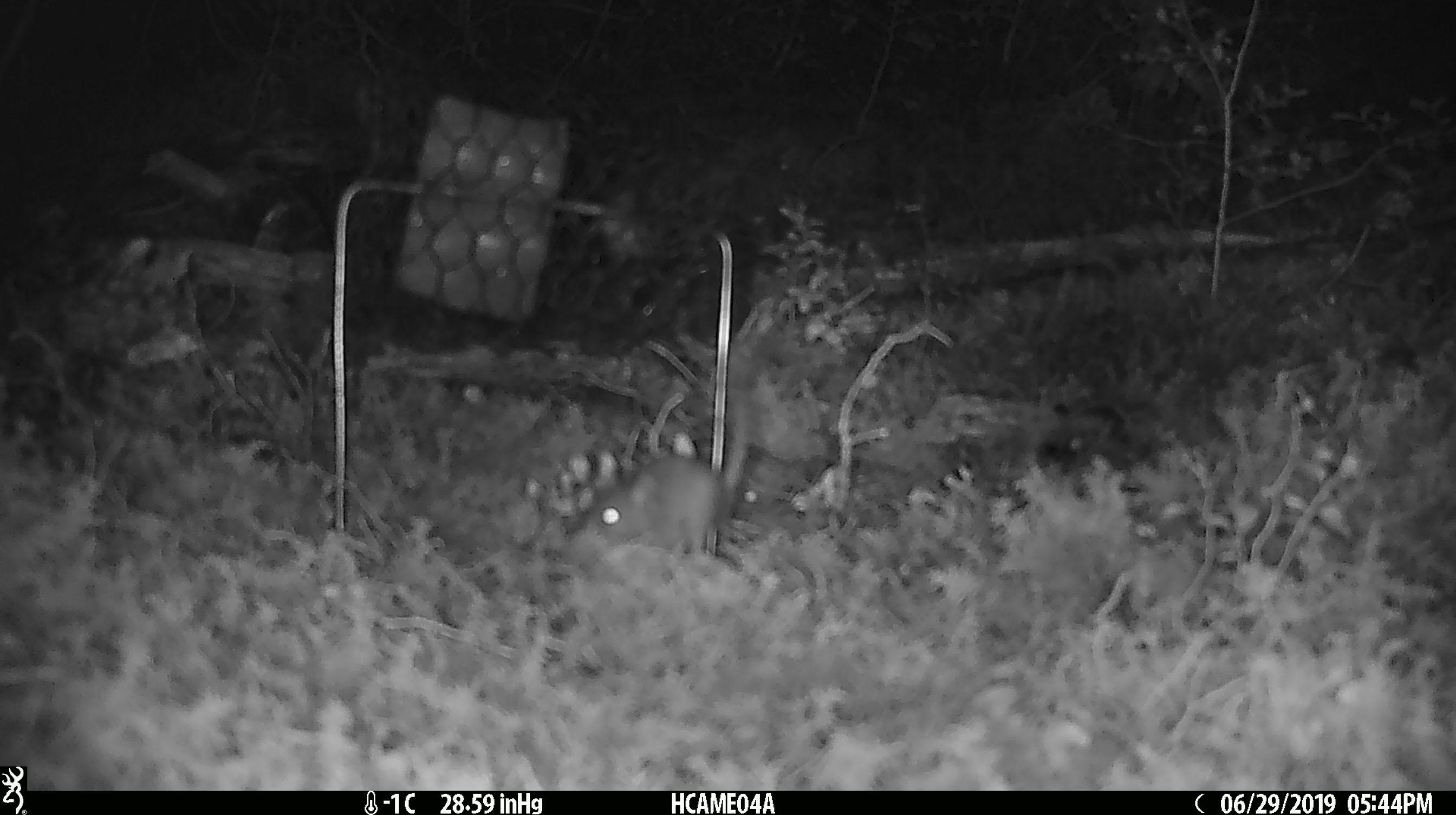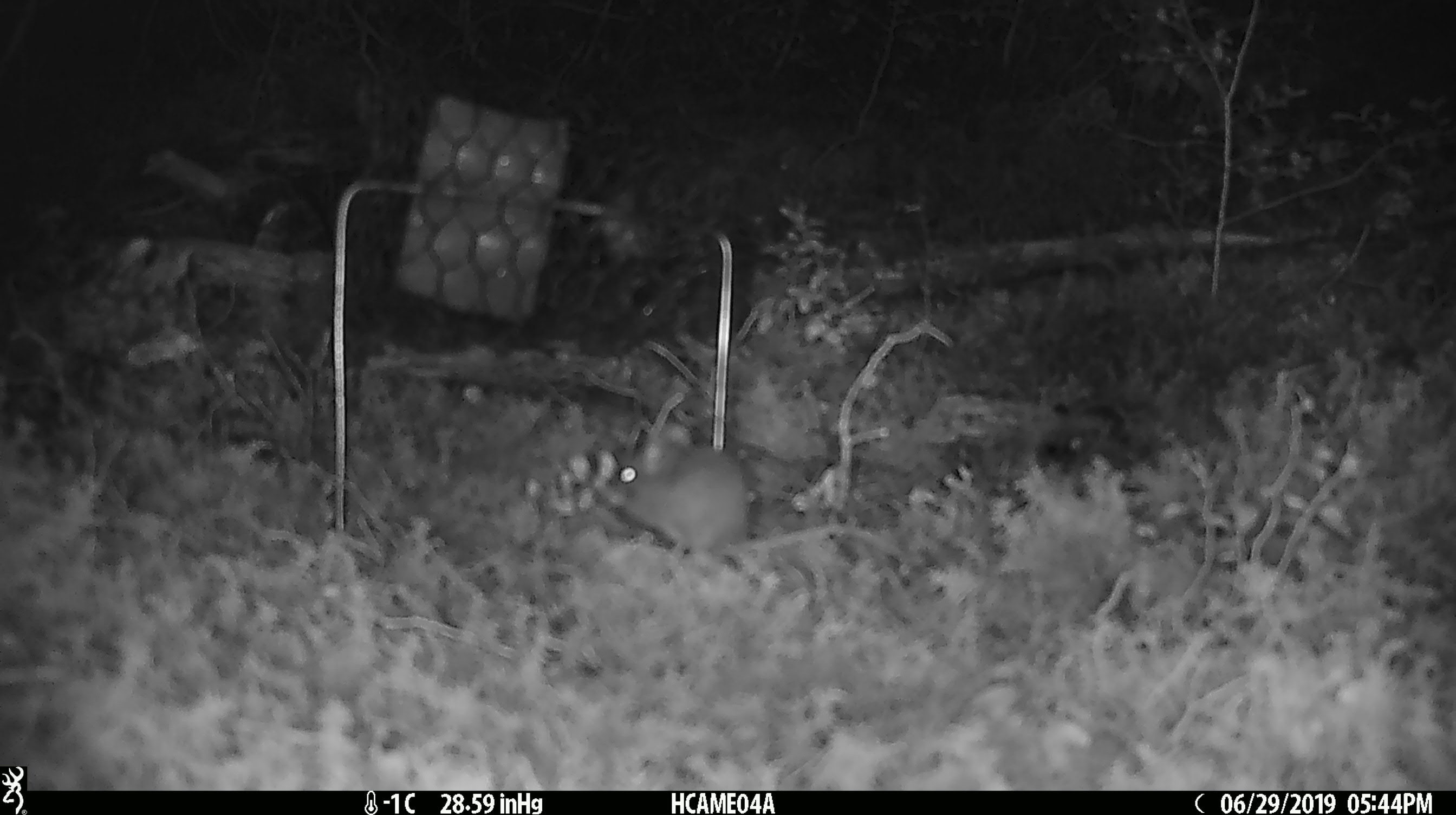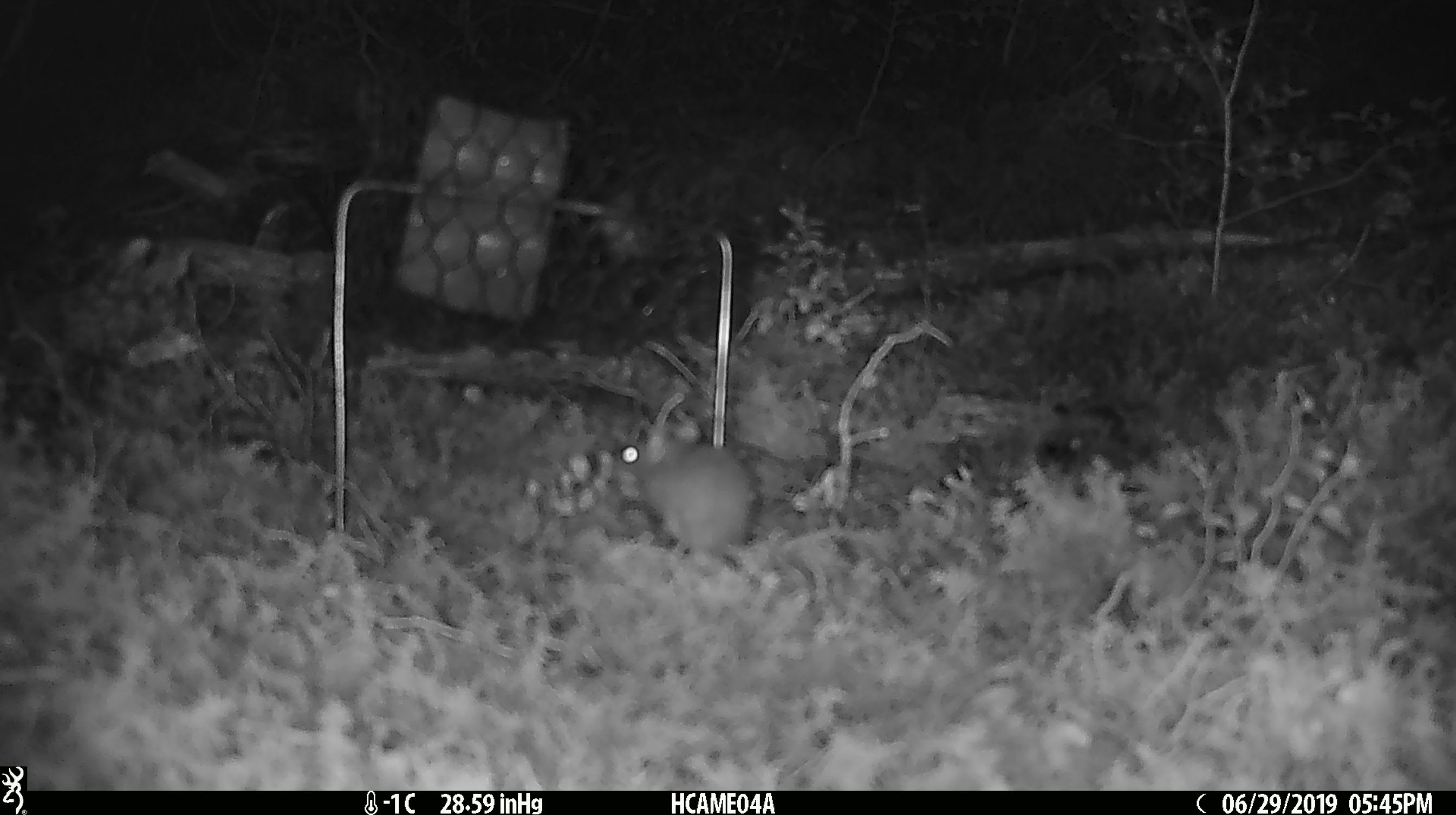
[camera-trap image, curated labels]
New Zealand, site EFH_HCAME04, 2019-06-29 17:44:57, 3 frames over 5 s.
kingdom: Animalia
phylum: Chordata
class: Mammalia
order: Rodentia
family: Muridae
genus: Mus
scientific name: Mus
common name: mouse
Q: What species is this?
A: Mouse (Mus).